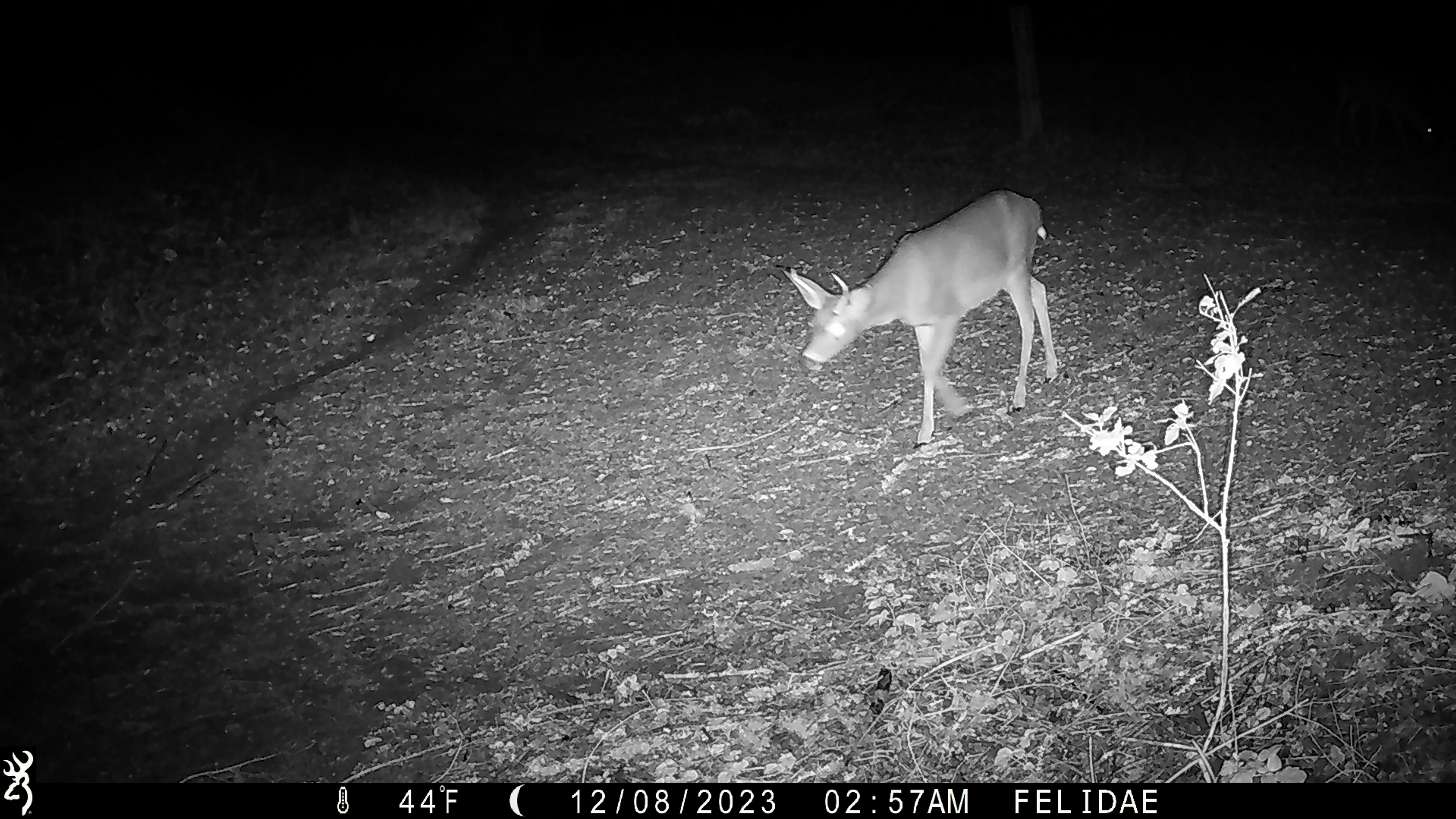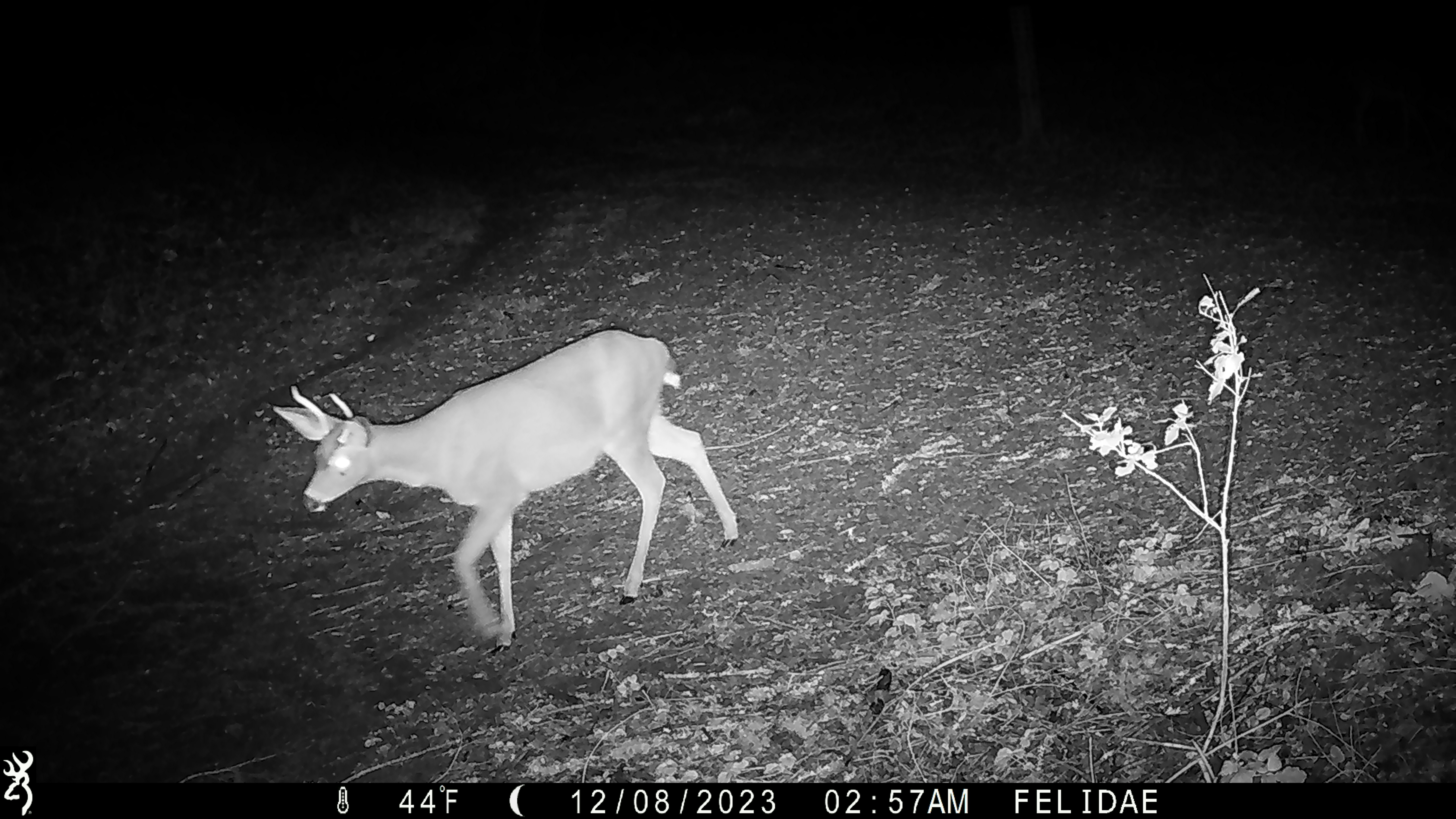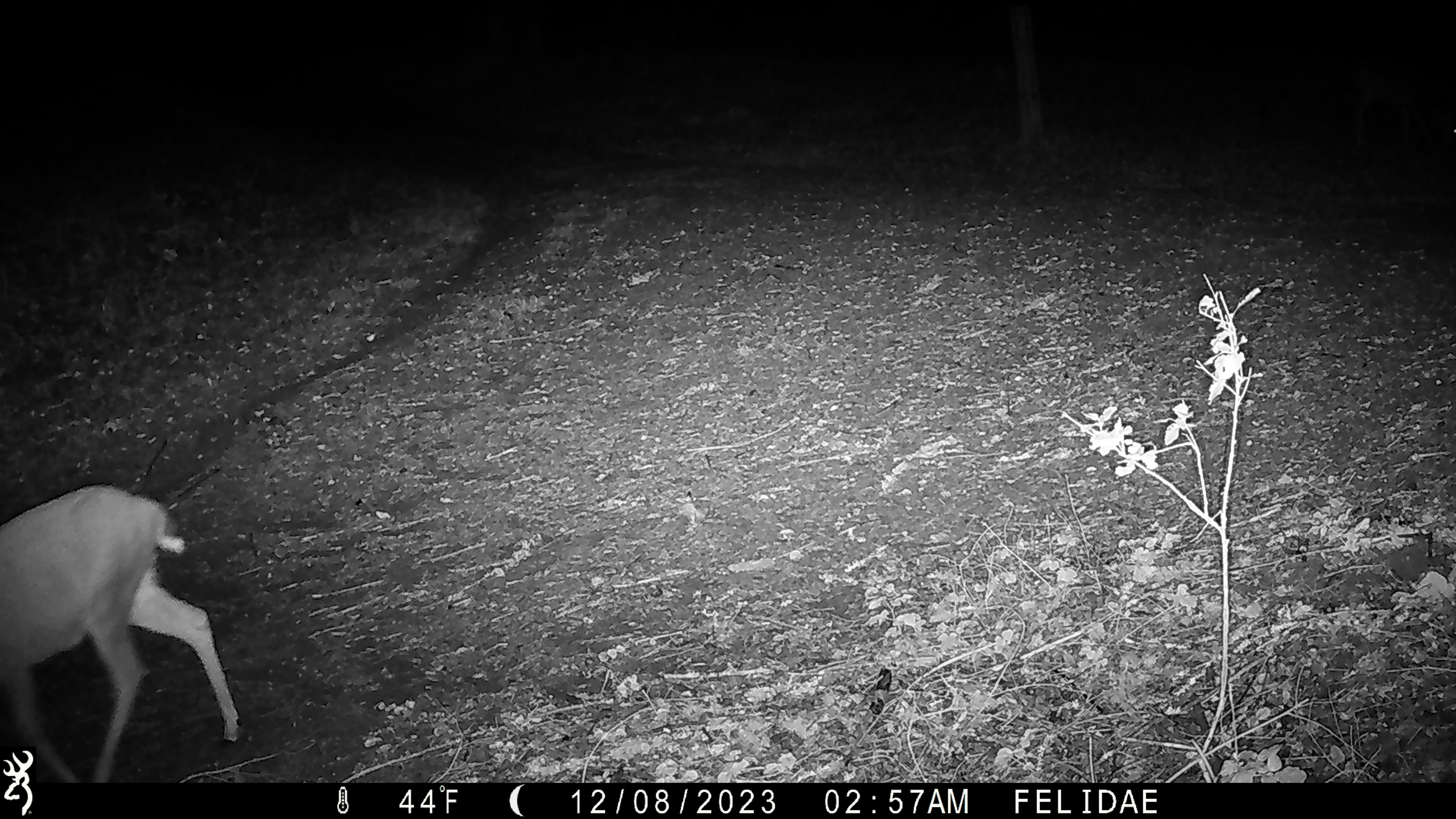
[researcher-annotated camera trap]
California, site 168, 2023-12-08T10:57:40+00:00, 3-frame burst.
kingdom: Animalia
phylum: Chordata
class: Mammalia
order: Artiodactyla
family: Cervidae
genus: Odocoileus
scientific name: Odocoileus hemionus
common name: mule deer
Mule deer (Odocoileus hemionus).